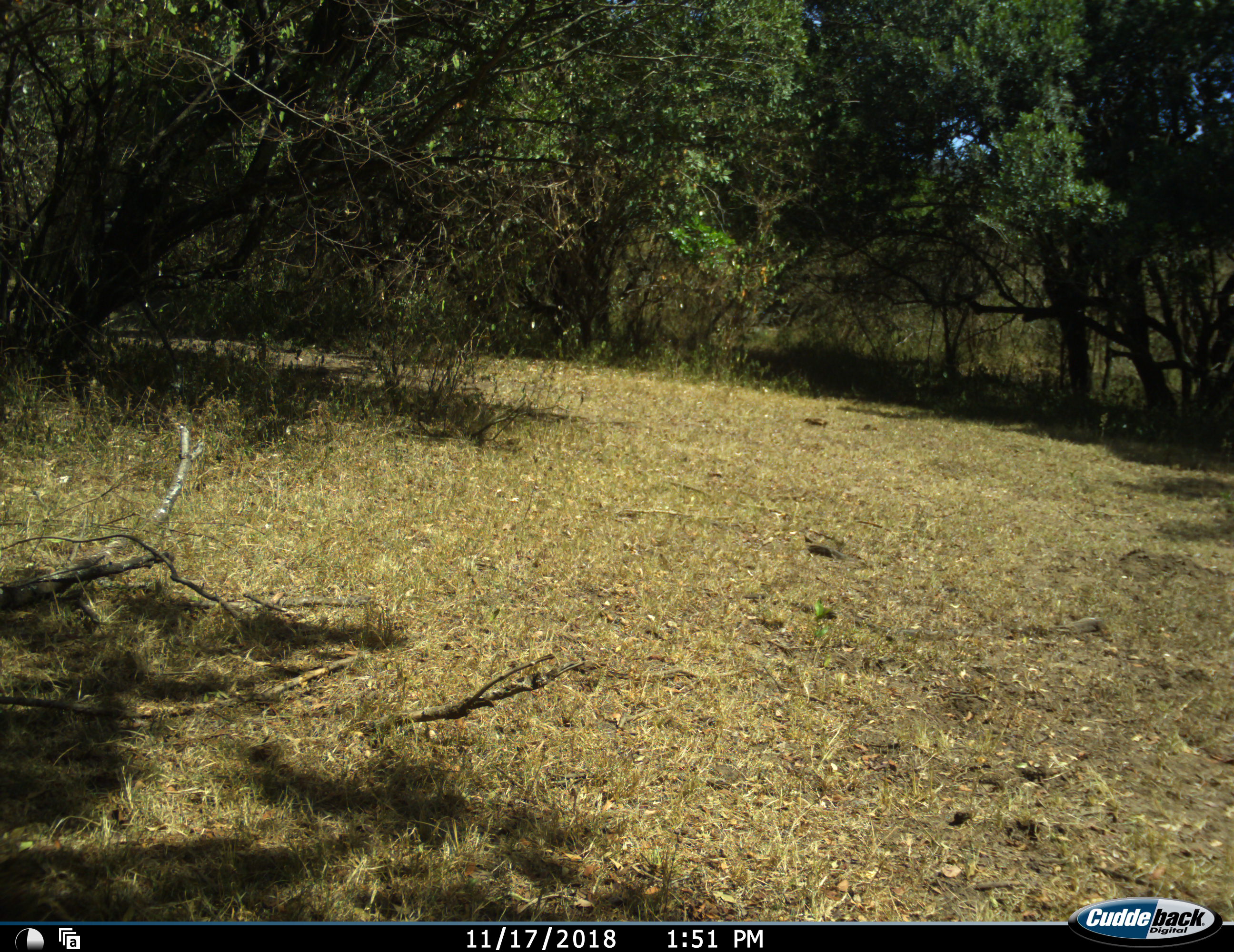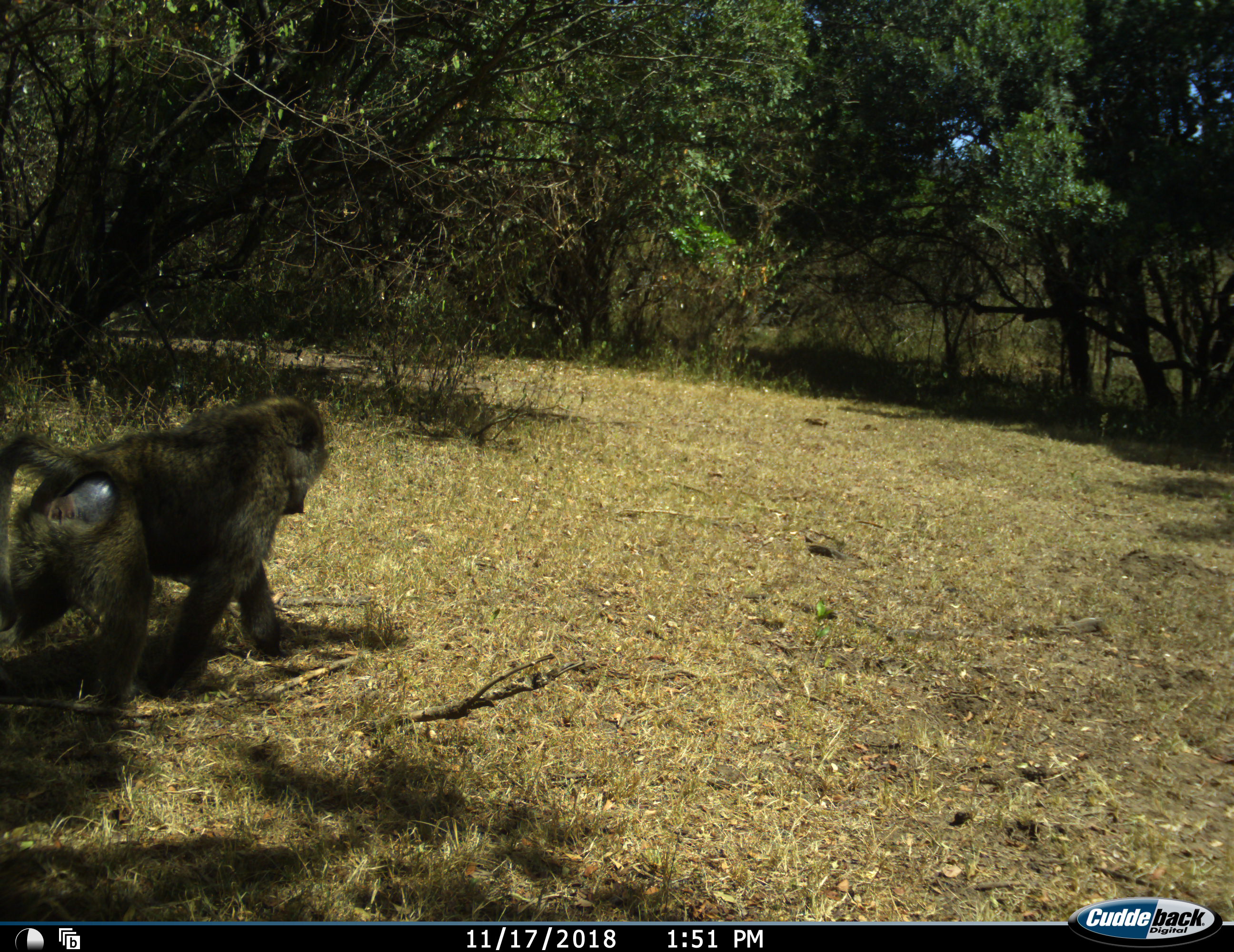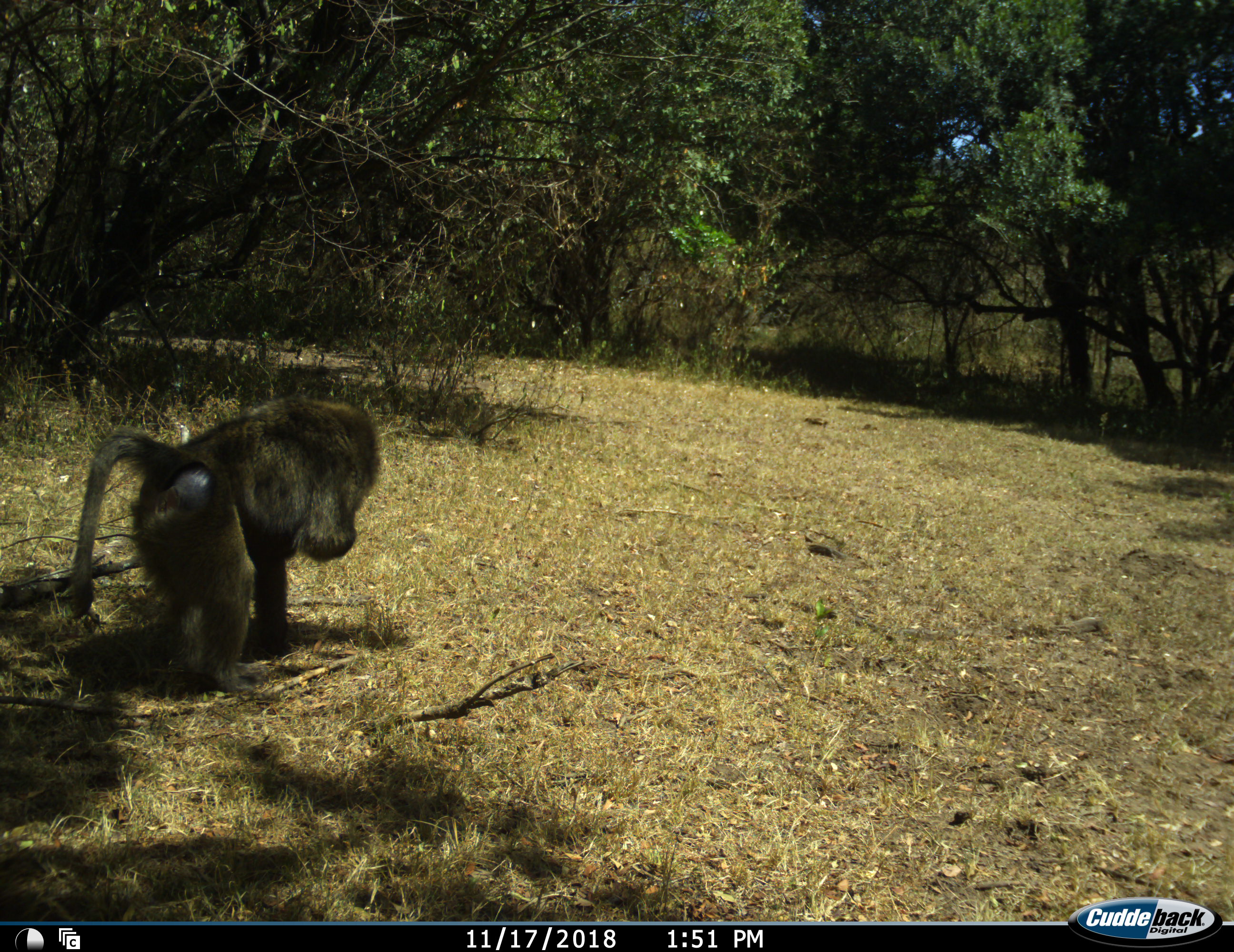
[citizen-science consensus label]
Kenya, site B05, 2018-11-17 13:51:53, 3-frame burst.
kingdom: Animalia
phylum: Chordata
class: Mammalia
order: Primates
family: Cercopithecidae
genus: Papio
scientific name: Papio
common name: baboon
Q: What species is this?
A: Baboon (Papio).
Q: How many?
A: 1.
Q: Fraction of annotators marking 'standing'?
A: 12%.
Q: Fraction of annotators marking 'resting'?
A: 0%.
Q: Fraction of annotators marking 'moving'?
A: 88%.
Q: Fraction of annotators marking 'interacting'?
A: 0%.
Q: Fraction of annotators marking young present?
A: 0%.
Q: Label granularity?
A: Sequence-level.